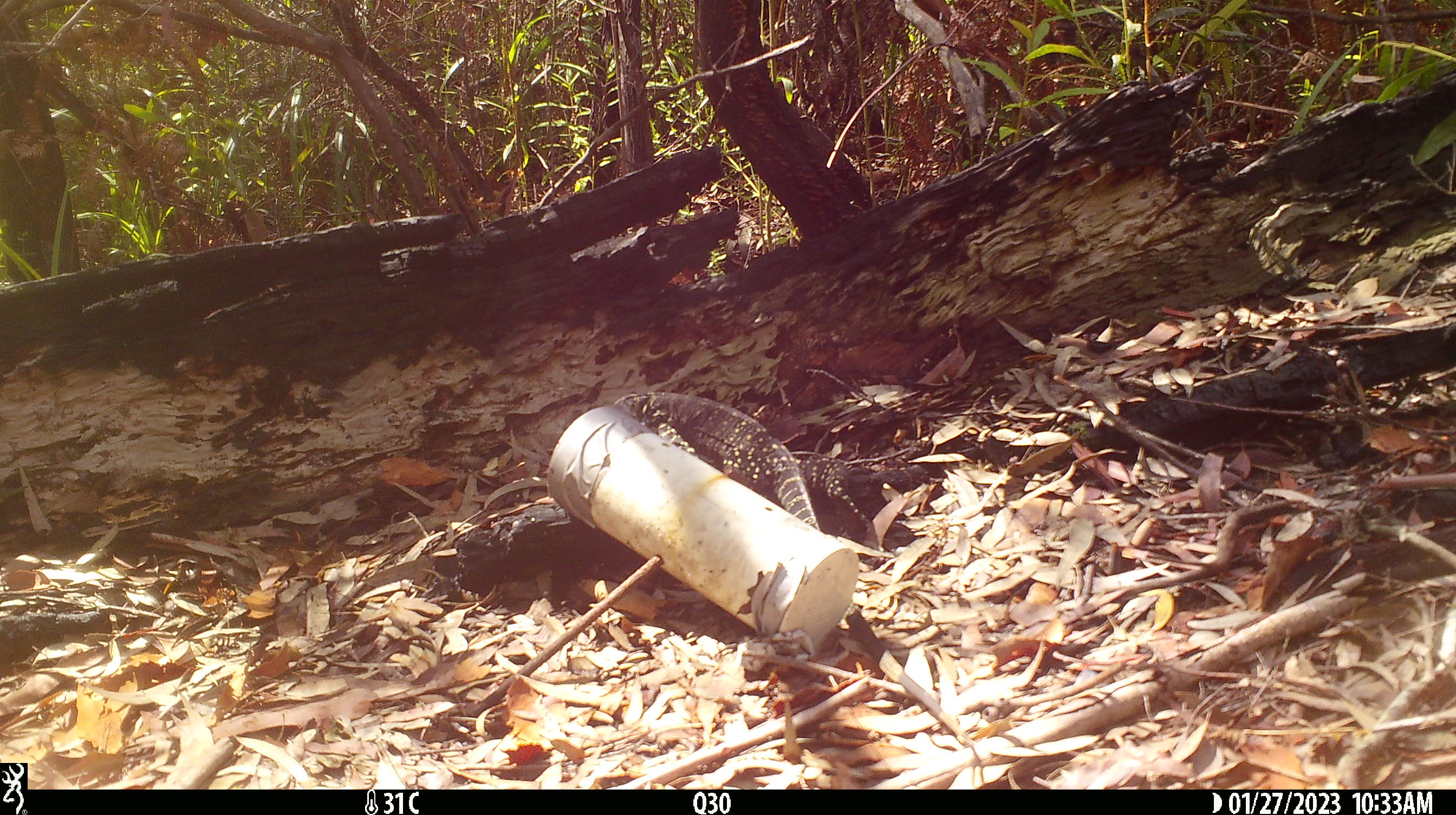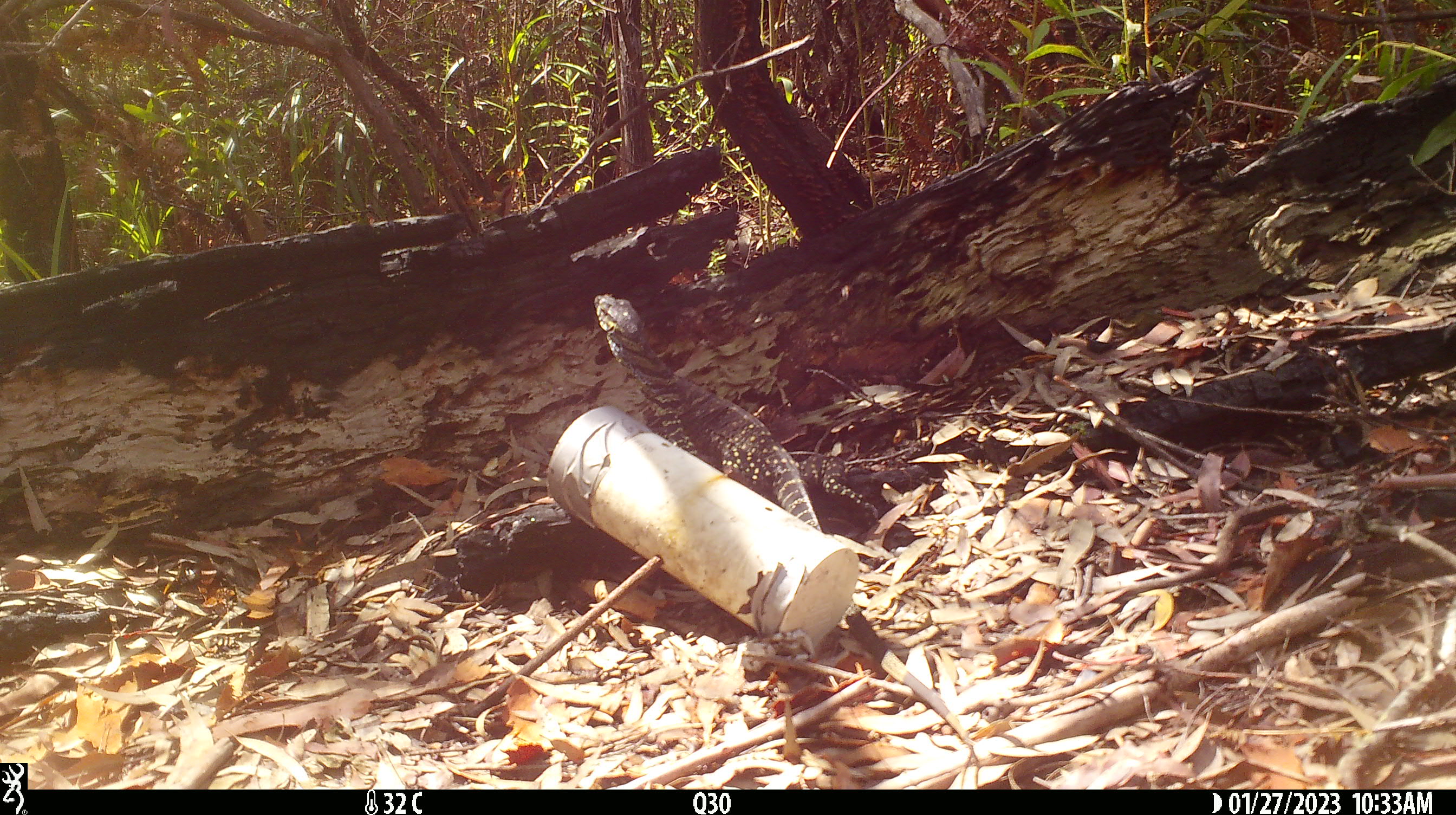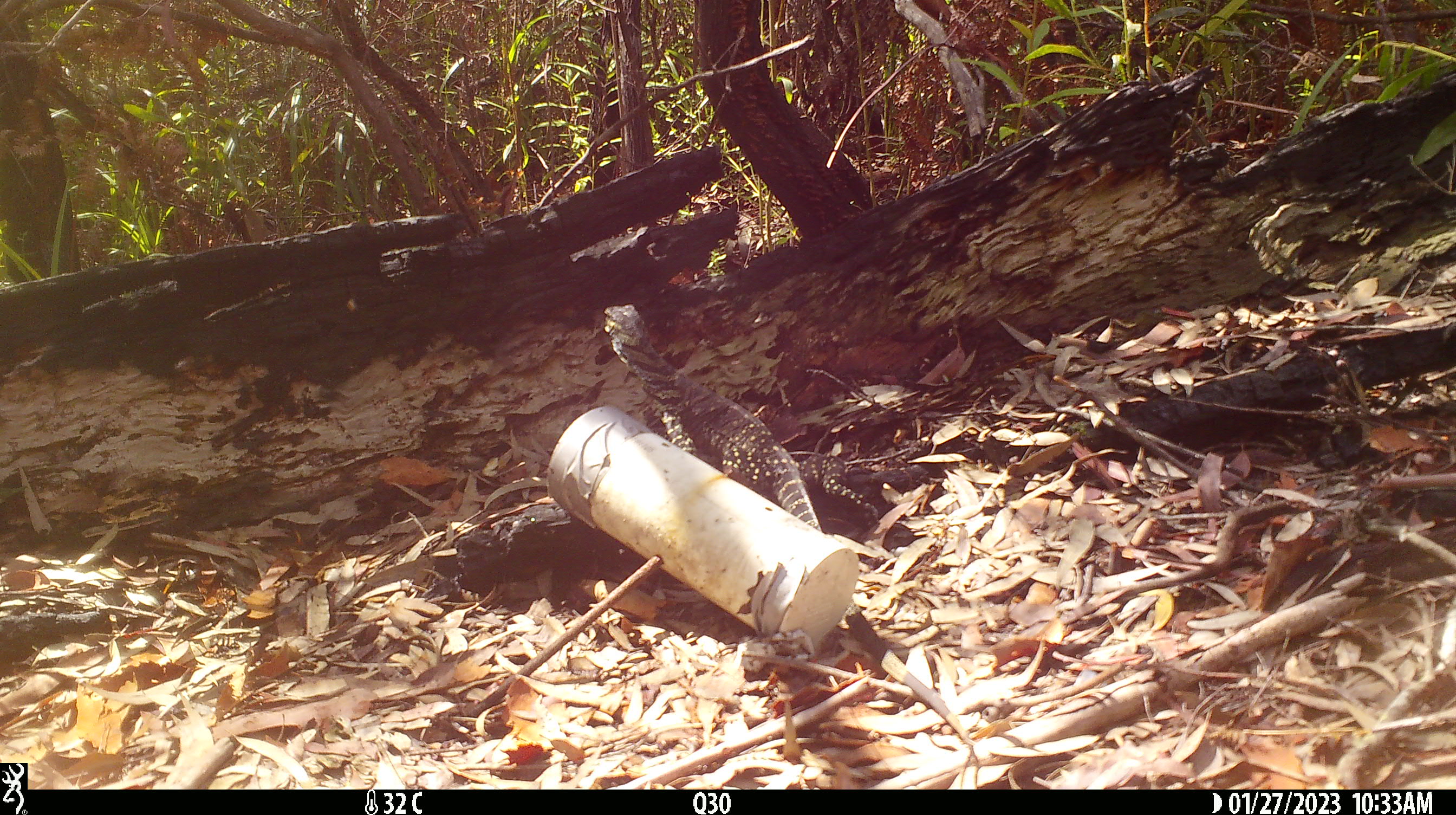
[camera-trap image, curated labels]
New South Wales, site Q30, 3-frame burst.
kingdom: Animalia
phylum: Chordata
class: Reptilia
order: Squamata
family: Varanidae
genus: Varanus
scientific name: Varanus varius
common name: lace monitor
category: goanna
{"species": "goanna (lace monitor) (Varanus varius)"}